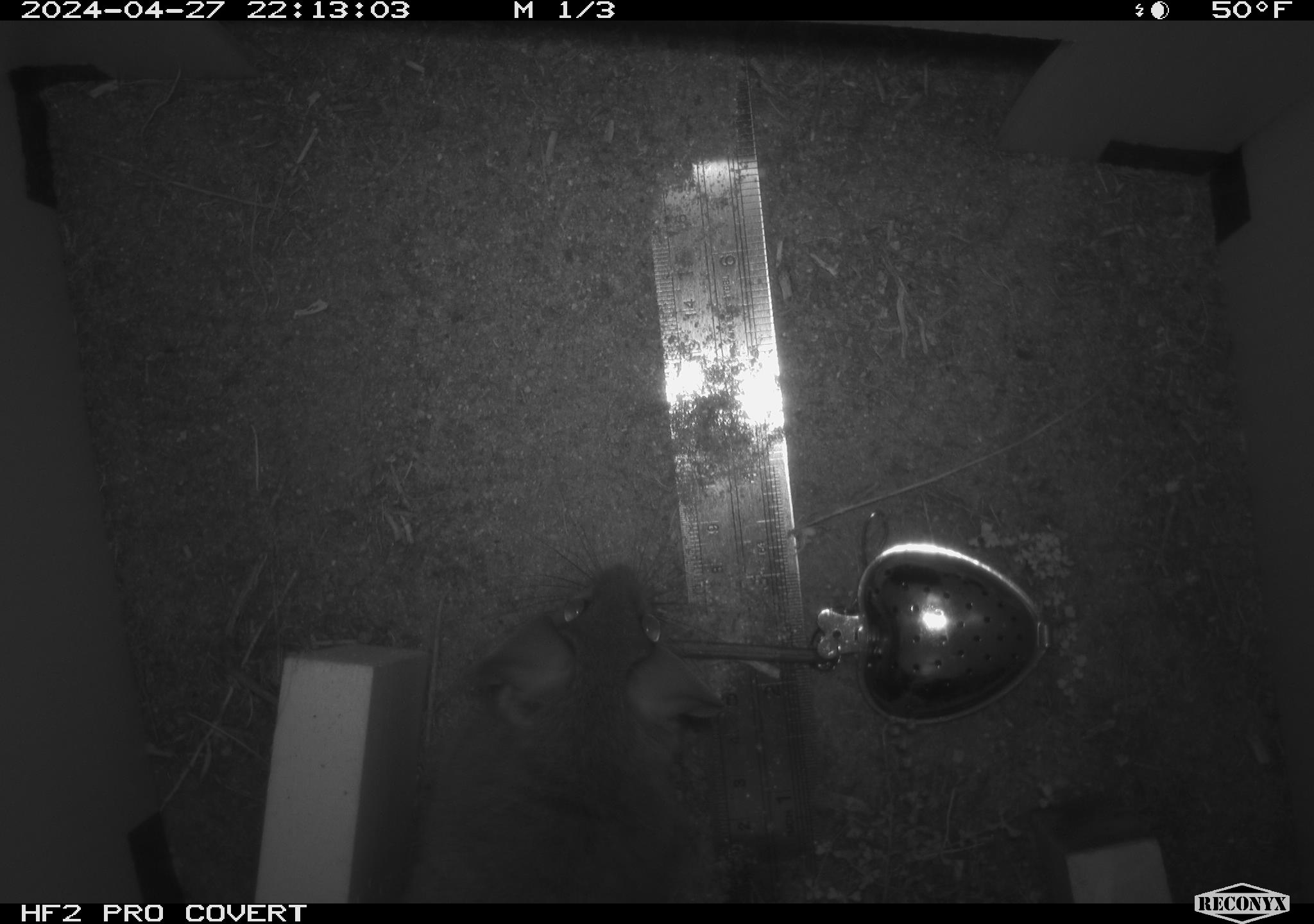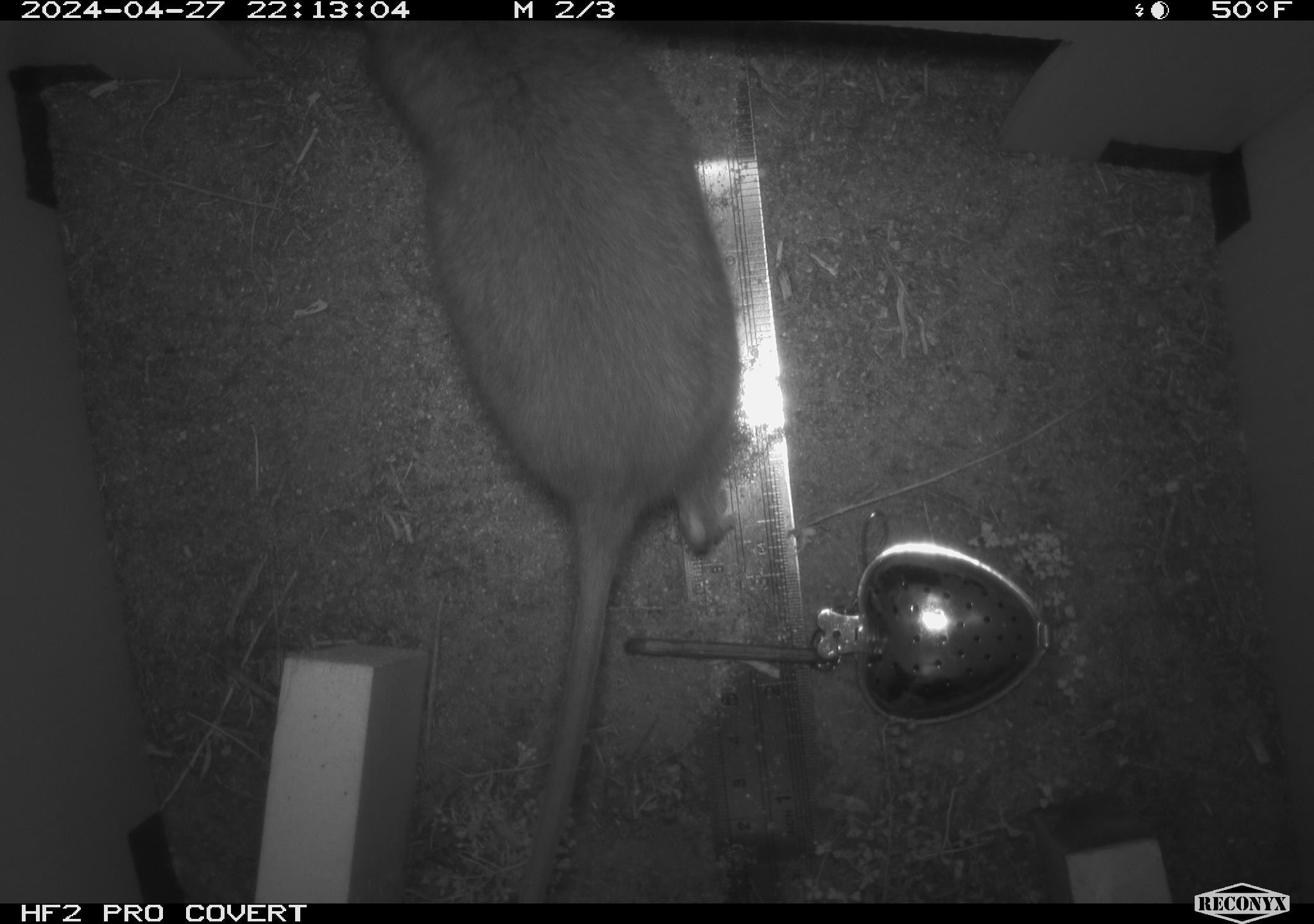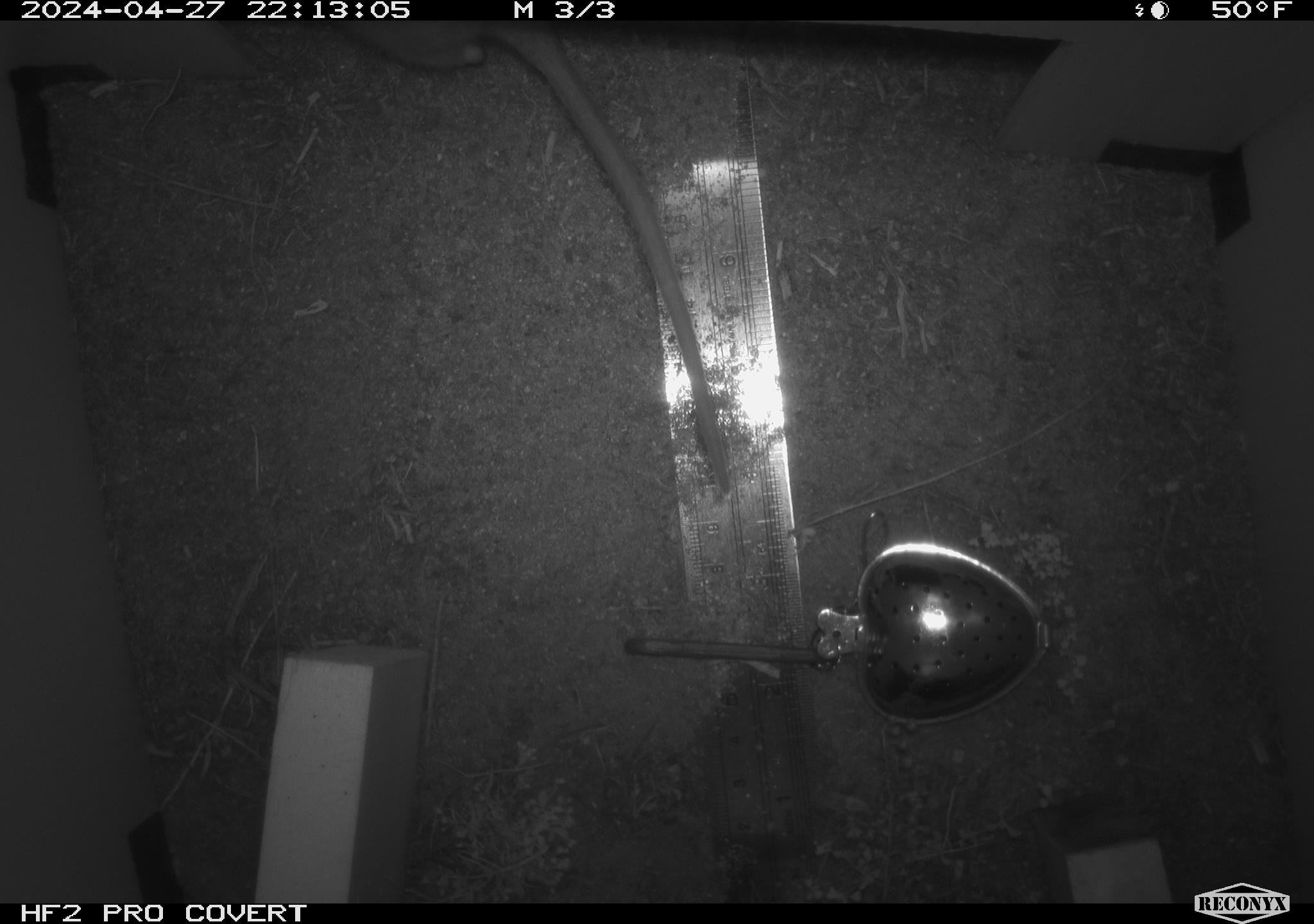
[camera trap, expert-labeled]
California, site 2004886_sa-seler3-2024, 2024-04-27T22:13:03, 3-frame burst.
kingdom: Animalia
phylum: Chordata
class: Mammalia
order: Rodentia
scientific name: Rodentia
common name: woodrat or rat or mouse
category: woodrat or rat or mouse species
Woodrat or rat or mouse species (woodrat or rat or mouse) (Rodentia).